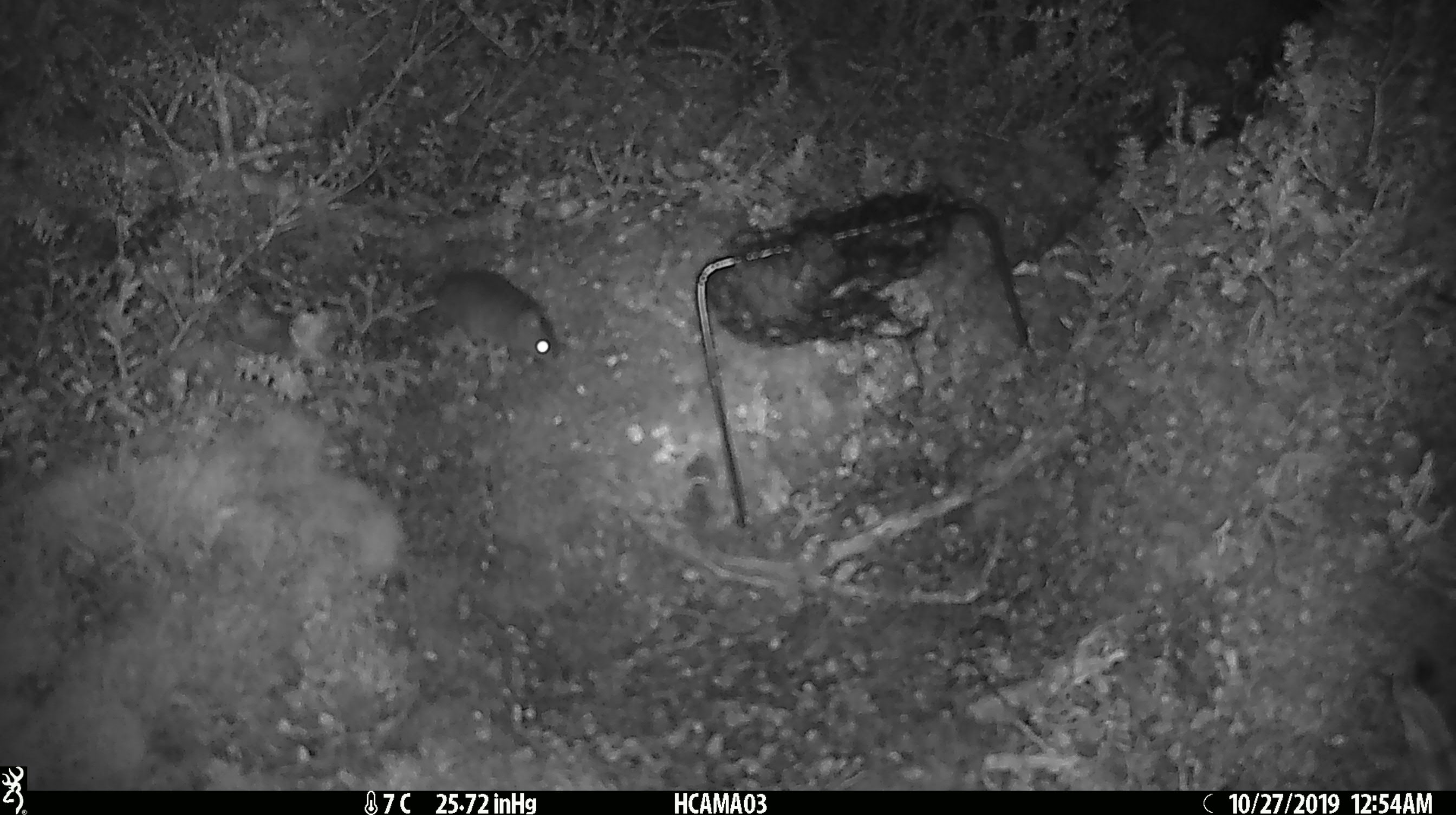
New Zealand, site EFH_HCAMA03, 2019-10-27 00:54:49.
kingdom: Animalia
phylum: Chordata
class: Mammalia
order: Rodentia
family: Muridae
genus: Mus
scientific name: Mus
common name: mouse